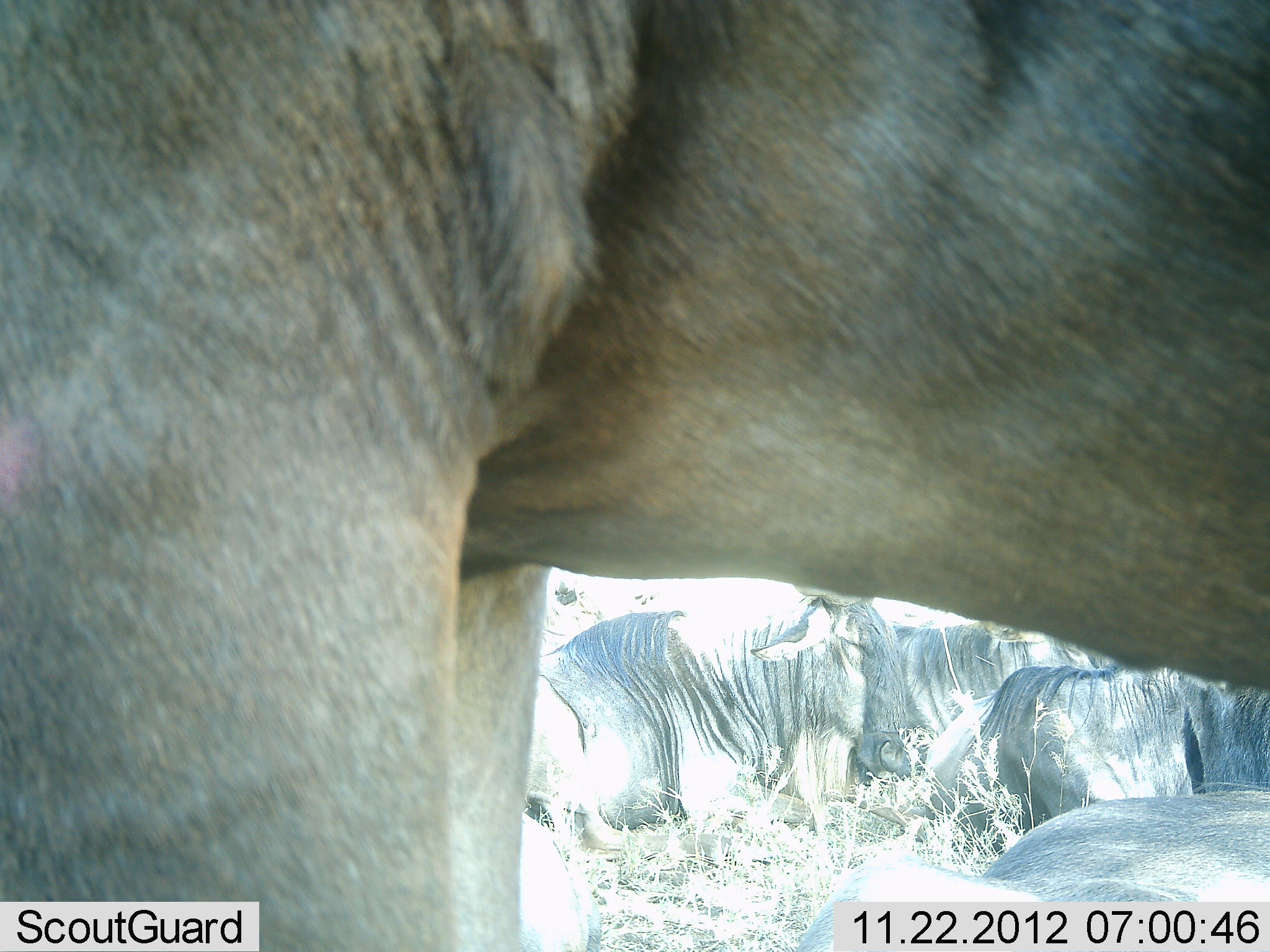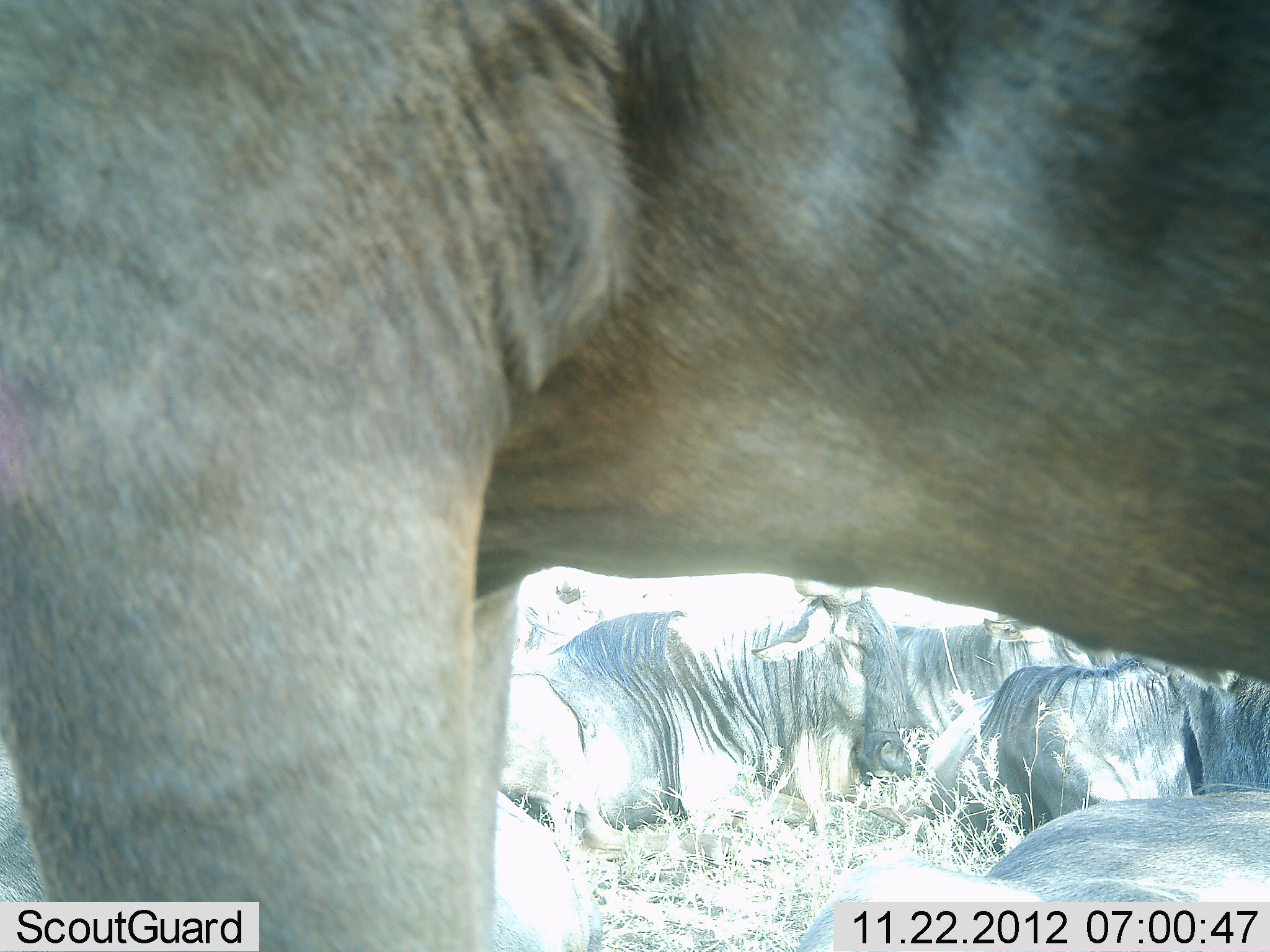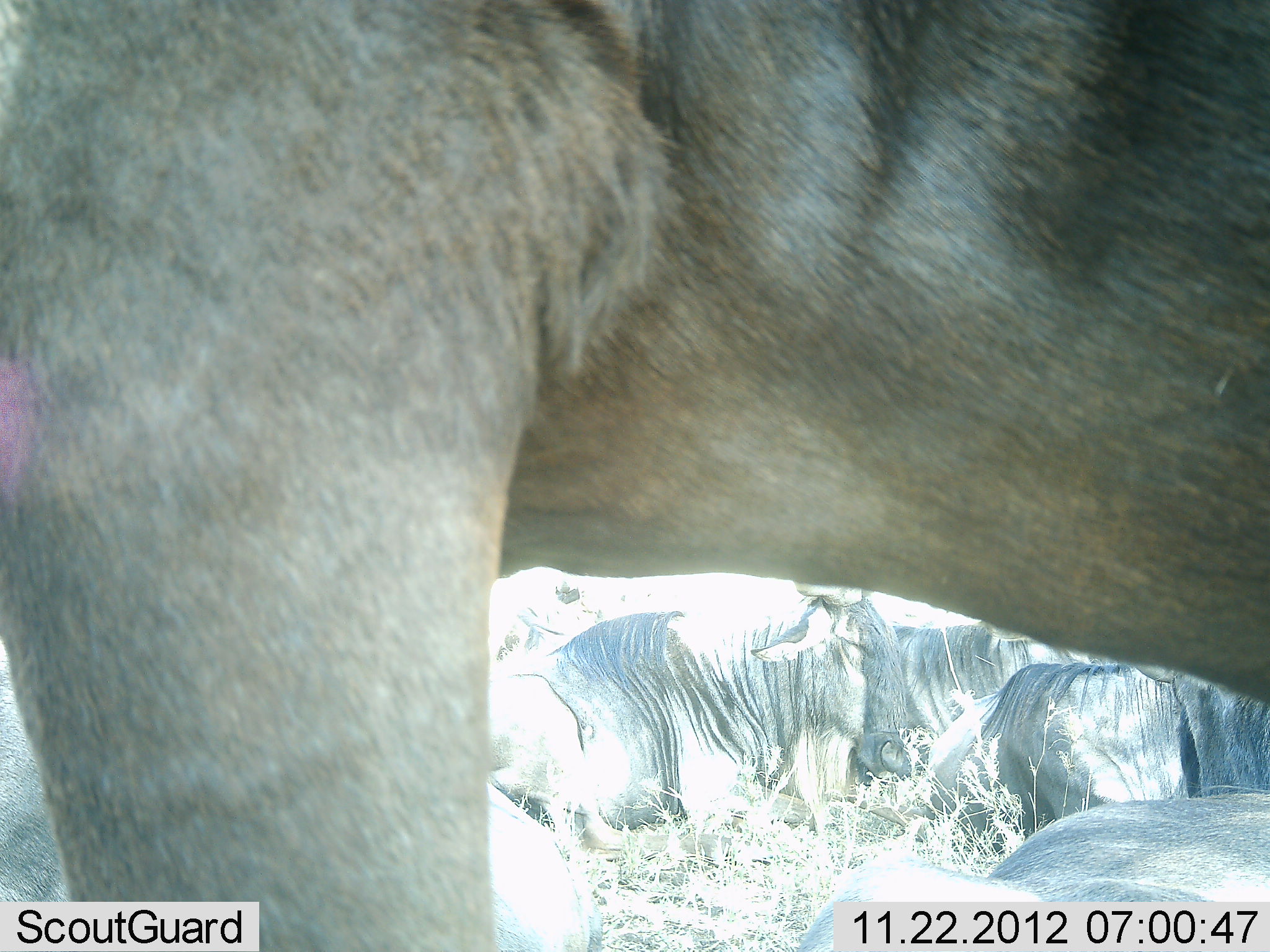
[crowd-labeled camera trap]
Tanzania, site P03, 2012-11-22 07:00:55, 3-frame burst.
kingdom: Animalia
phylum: Chordata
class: Mammalia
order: Artiodactyla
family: Bovidae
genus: Connochaetes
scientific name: Connochaetes taurinus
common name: blue wildebeest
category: wildebeest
Wildebeest (blue wildebeest) (Connochaetes taurinus), count 5. Behavior (volunteer vote fractions): standing 90%, resting 100%, moving 0%, interacting 0%. Young present (vote fraction): 0%. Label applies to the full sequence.